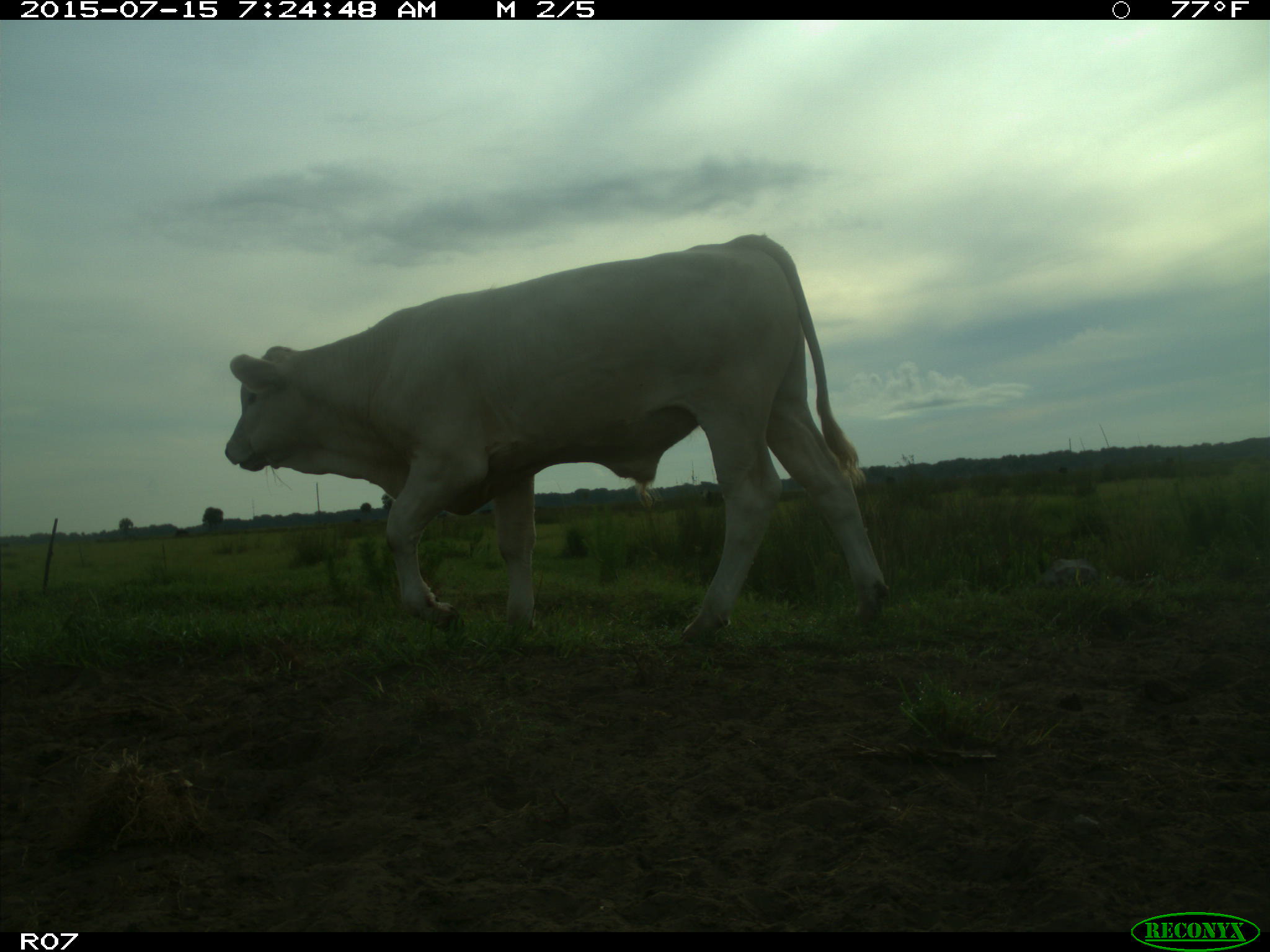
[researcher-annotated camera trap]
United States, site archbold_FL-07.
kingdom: Animalia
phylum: Chordata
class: Mammalia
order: Artiodactyla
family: Bovidae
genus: Bos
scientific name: Bos taurus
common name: domestic cow